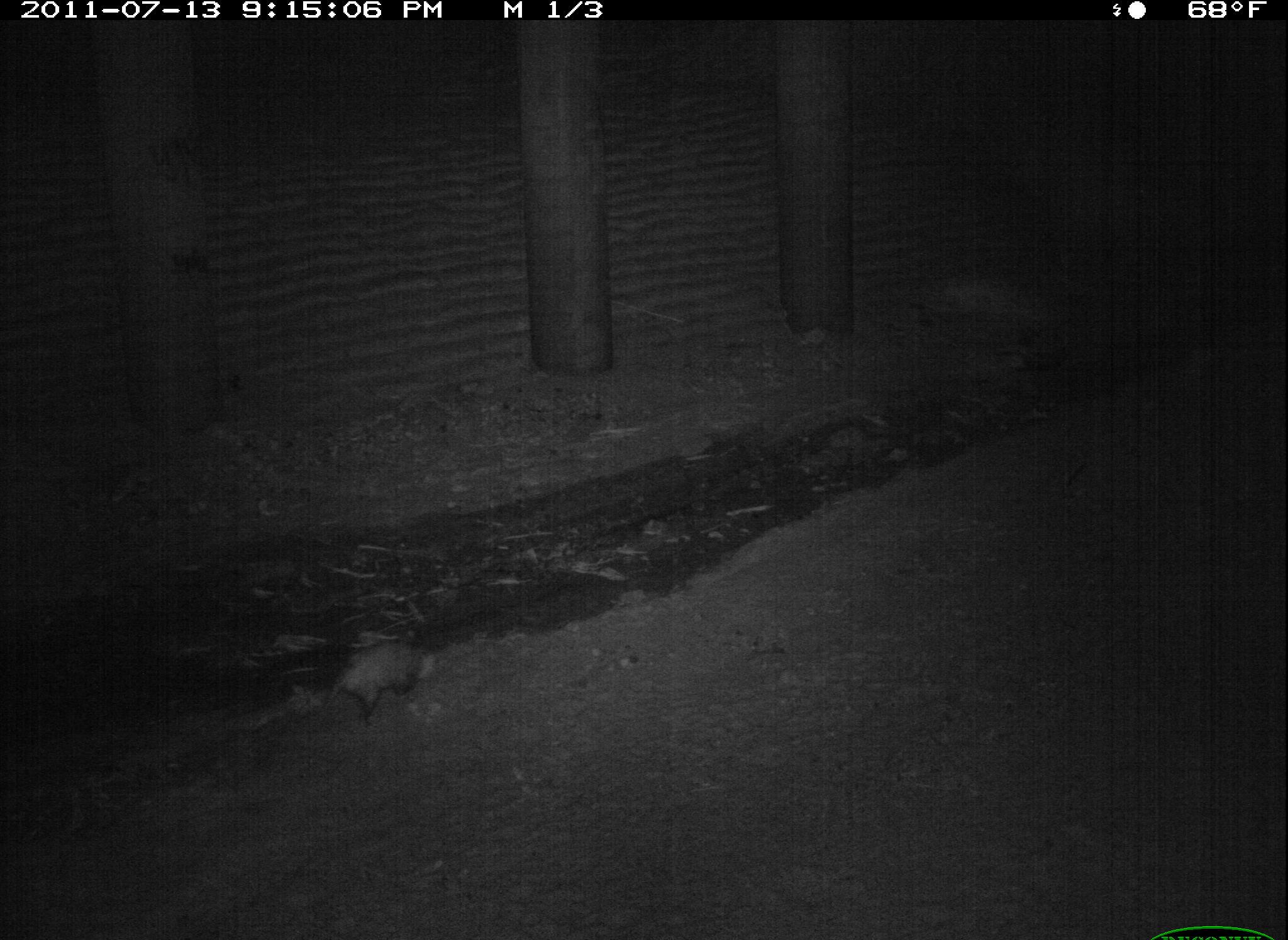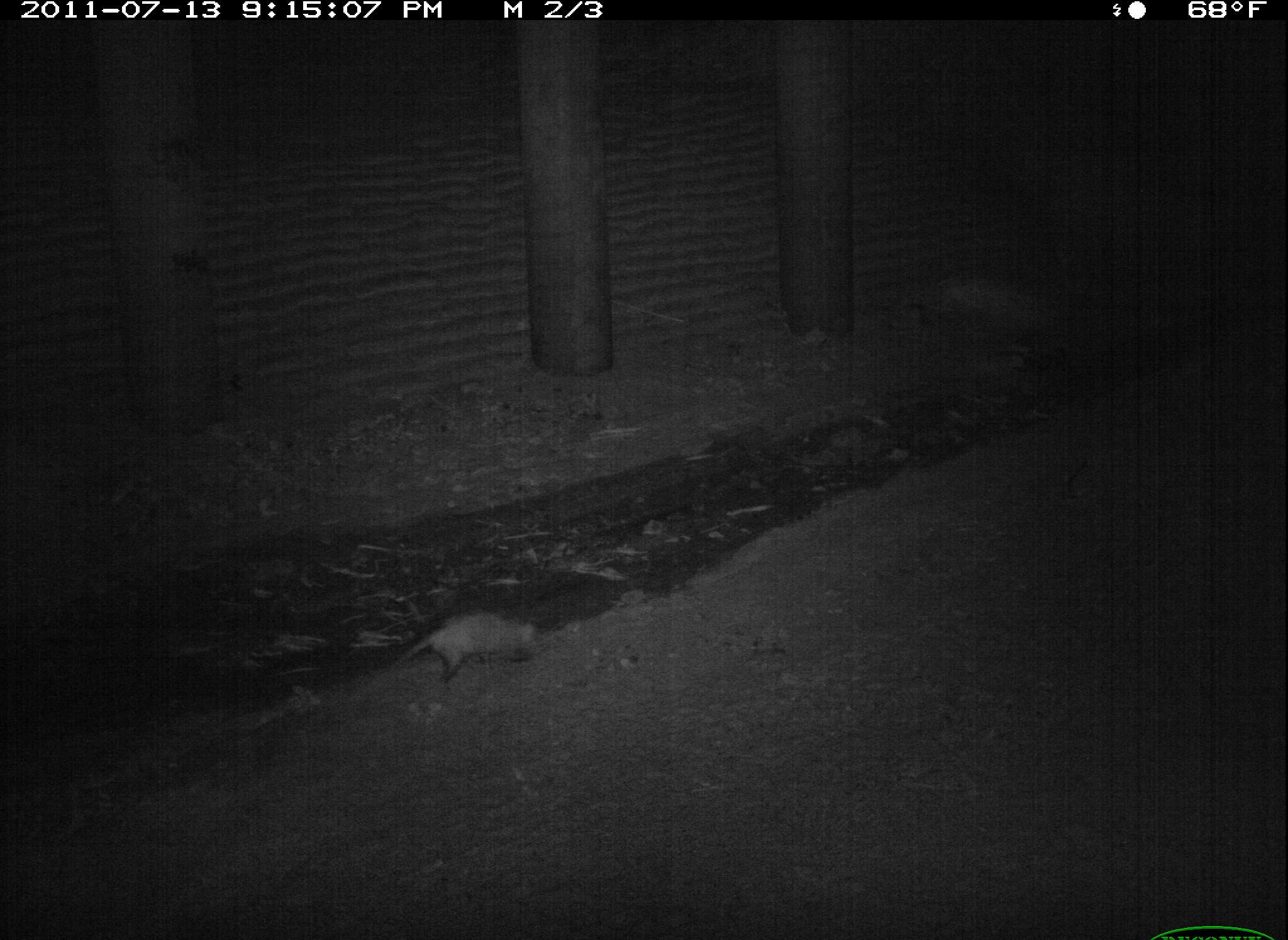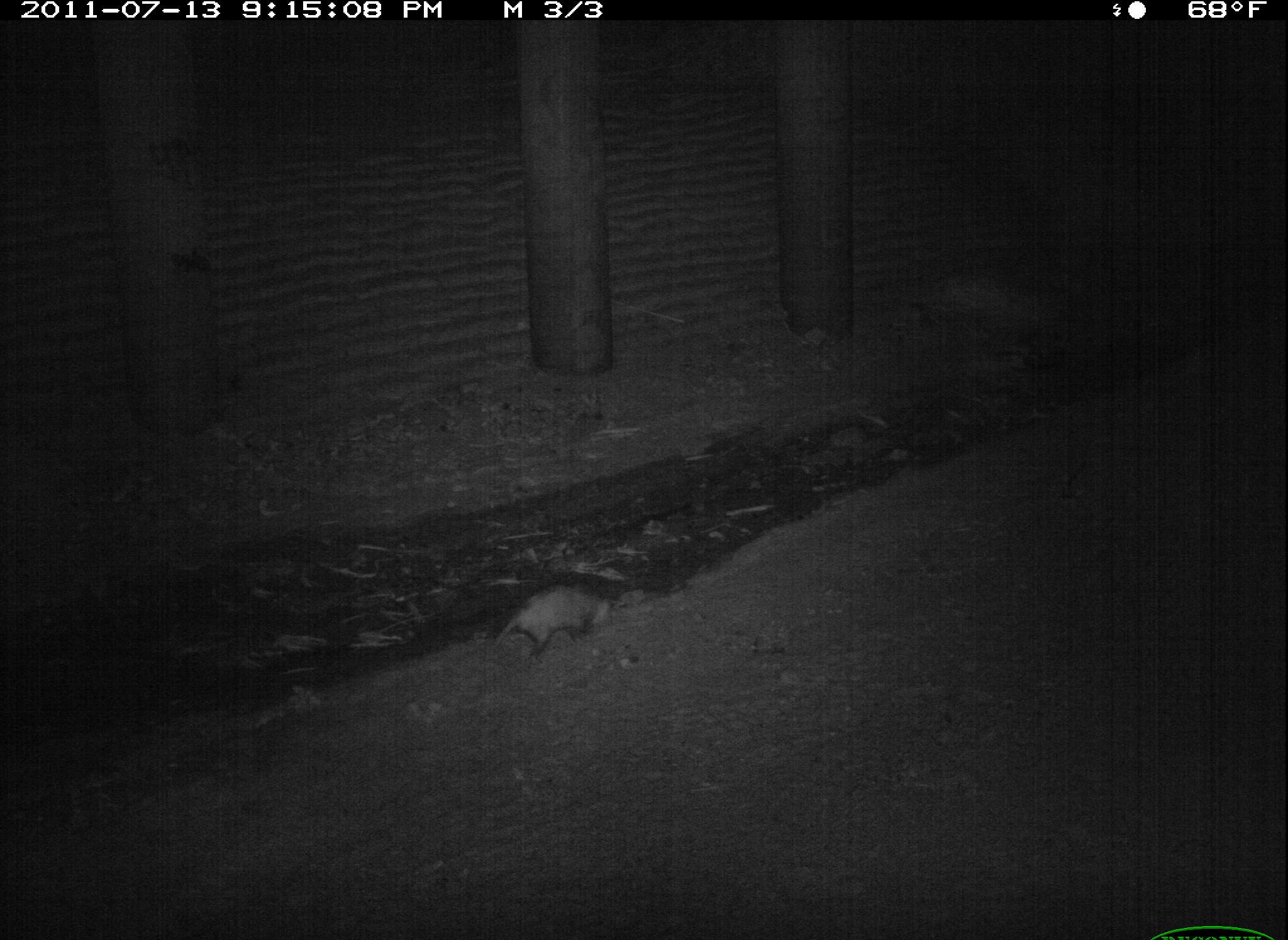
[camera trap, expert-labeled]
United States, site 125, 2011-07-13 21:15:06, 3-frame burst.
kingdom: Animalia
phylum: Chordata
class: Mammalia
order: Didelphimorphia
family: Didelphidae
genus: Didelphis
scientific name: Didelphis virginiana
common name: virginia opossum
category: opossum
Opossum (virginia opossum) (Didelphis virginiana).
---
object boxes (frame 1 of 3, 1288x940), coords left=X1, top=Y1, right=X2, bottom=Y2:
opossum: left=314, top=632, right=448, bottom=733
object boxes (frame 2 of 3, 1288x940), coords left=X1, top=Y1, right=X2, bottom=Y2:
opossum: left=381, top=606, right=547, bottom=693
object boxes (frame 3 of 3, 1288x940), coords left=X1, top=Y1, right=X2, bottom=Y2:
opossum: left=486, top=578, right=624, bottom=672